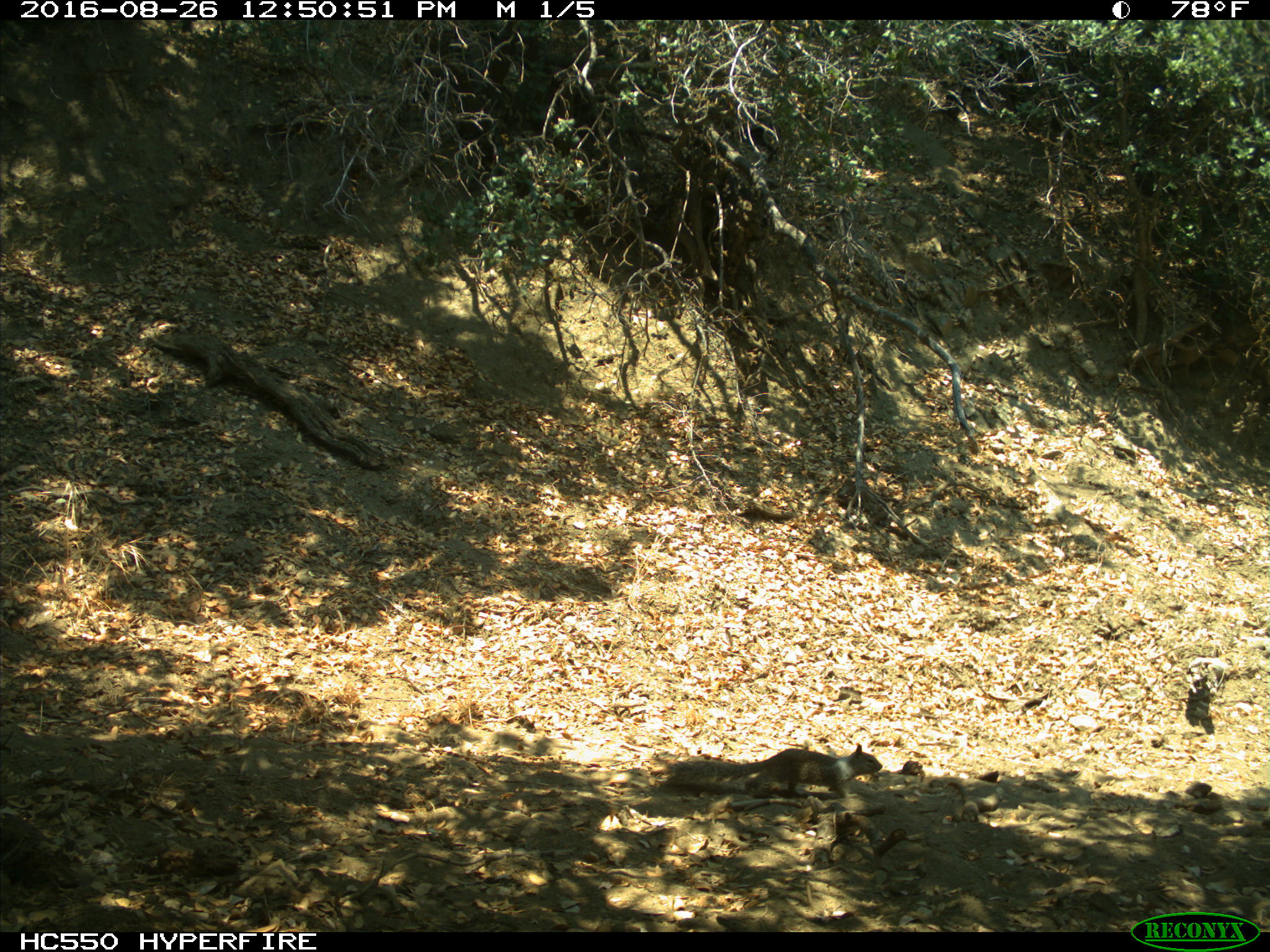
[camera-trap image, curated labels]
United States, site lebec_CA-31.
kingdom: Animalia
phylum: Chordata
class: Mammalia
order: Rodentia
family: Sciuridae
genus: Otospermophilus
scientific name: Otospermophilus beecheyi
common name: california ground squirrel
Otospermophilus beecheyi (california ground squirrel).